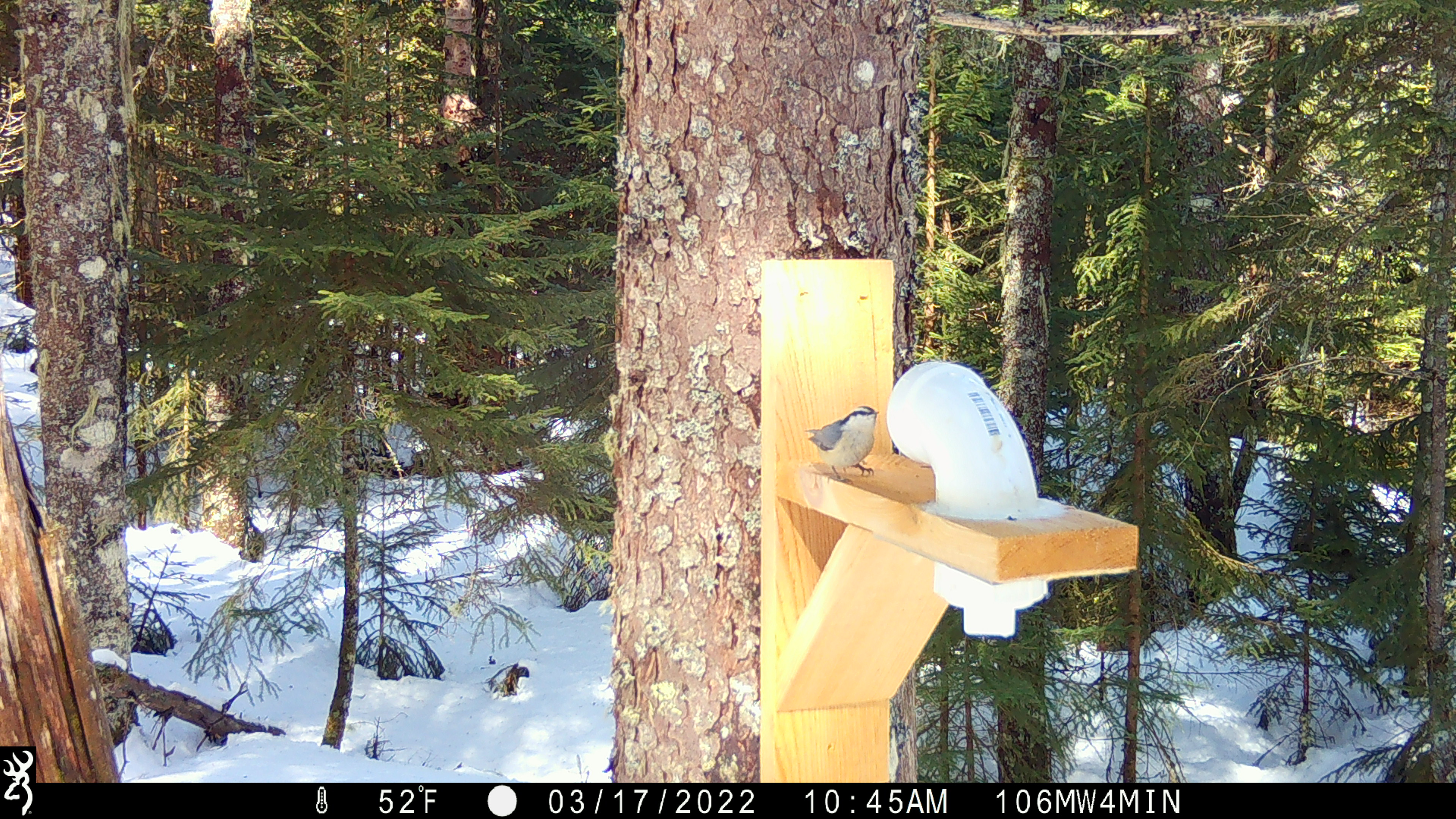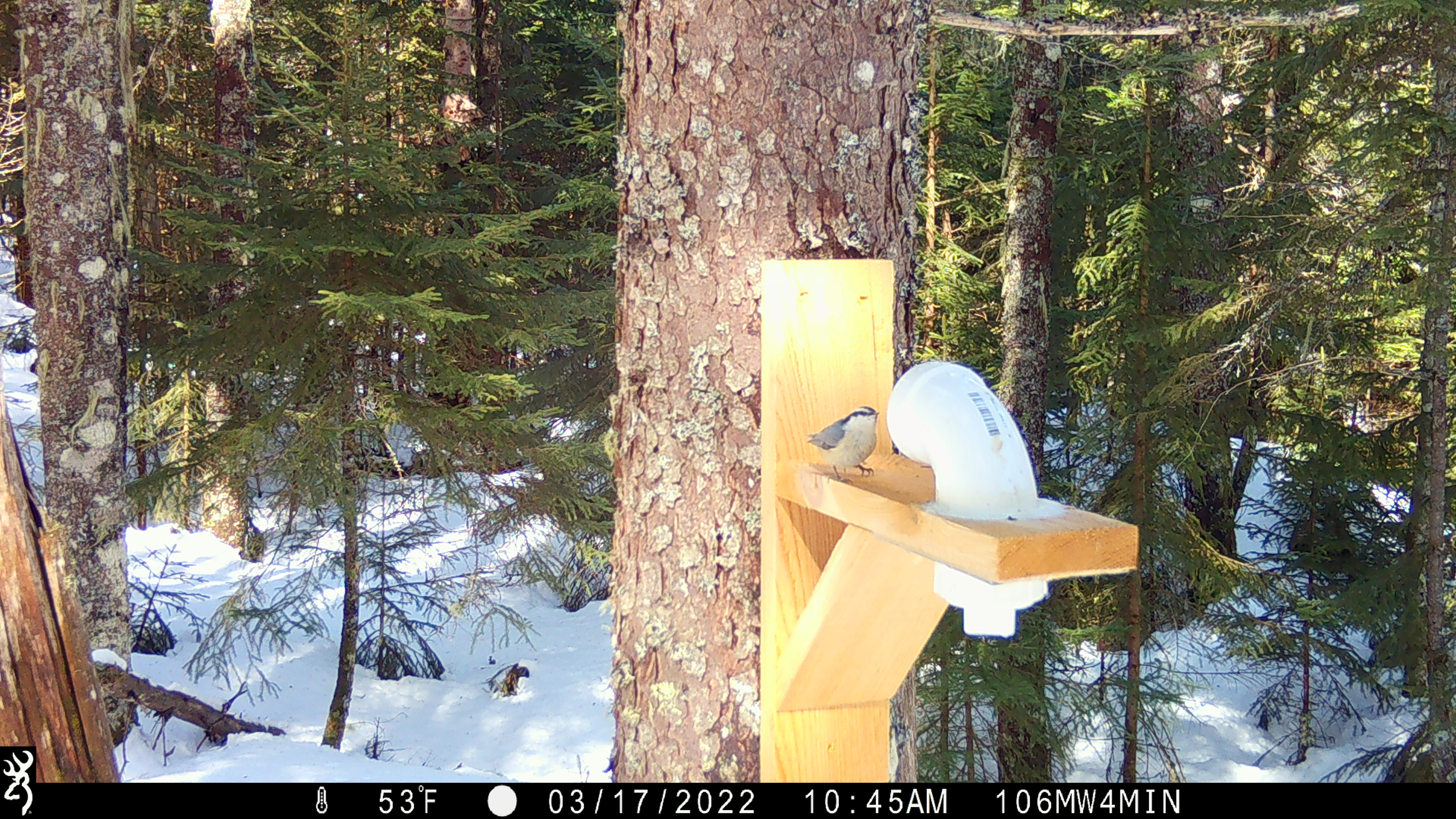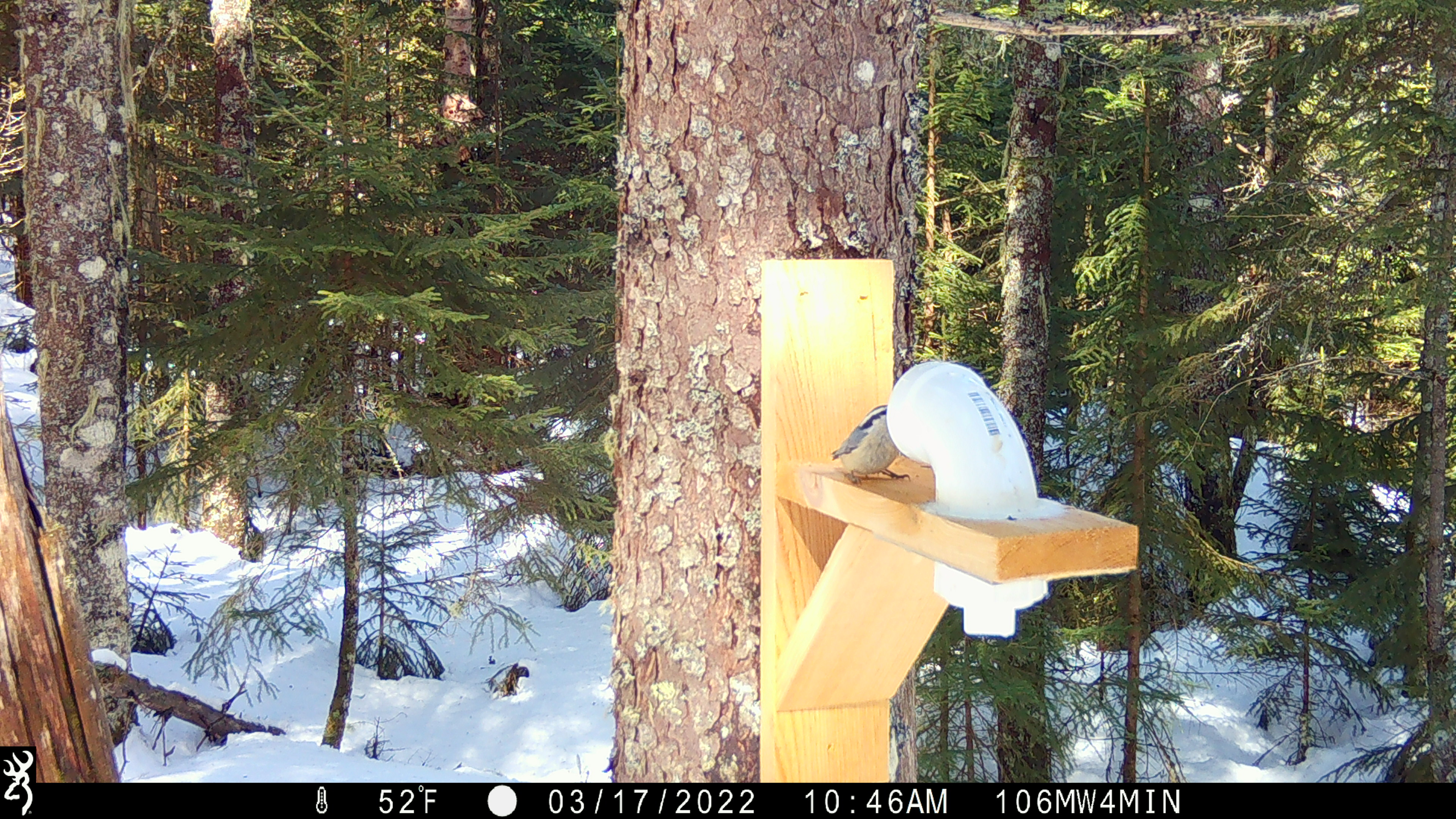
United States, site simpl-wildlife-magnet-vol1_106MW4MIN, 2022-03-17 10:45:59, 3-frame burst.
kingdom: Animalia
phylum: Chordata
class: Aves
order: Passeriformes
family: Sittidae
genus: Sitta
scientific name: Sitta canadensis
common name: red-breasted nuthatch